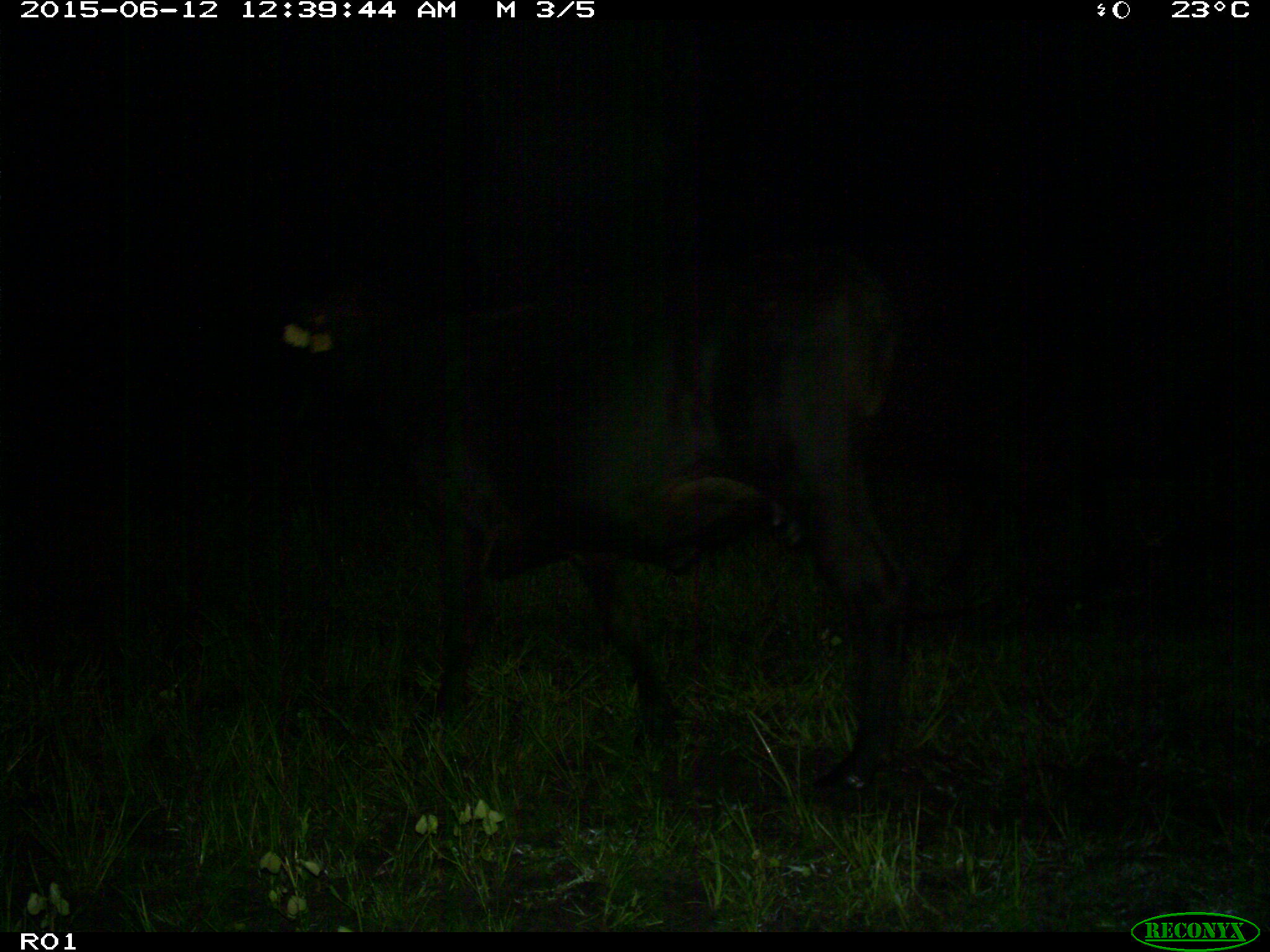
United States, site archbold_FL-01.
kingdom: Animalia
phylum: Chordata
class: Mammalia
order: Artiodactyla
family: Bovidae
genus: Bos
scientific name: Bos taurus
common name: domestic cow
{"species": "Bos taurus (domestic cow)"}